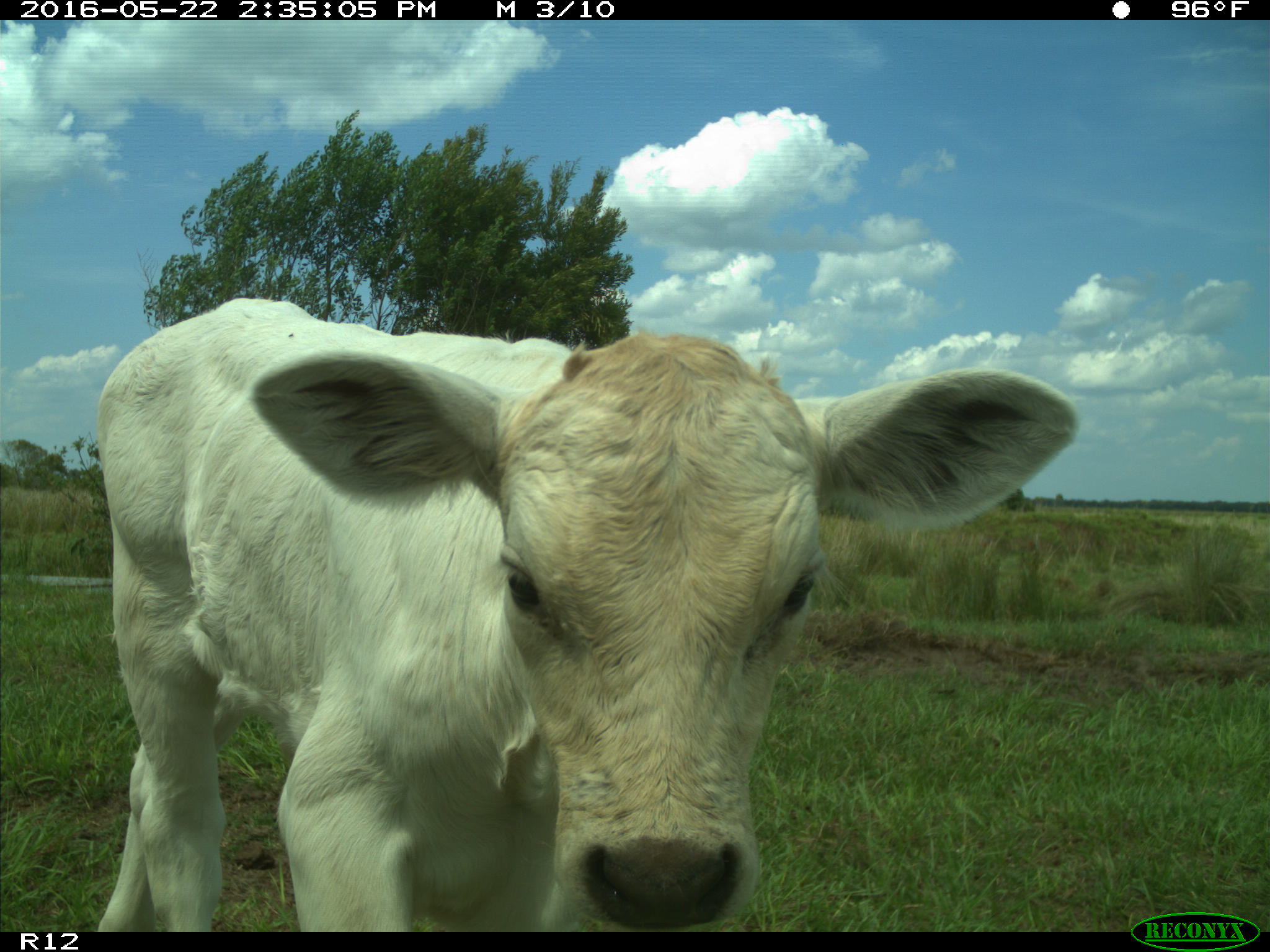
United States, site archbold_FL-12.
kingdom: Animalia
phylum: Chordata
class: Mammalia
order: Artiodactyla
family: Bovidae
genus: Bos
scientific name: Bos taurus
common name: domestic cow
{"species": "Bos taurus (domestic cow)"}